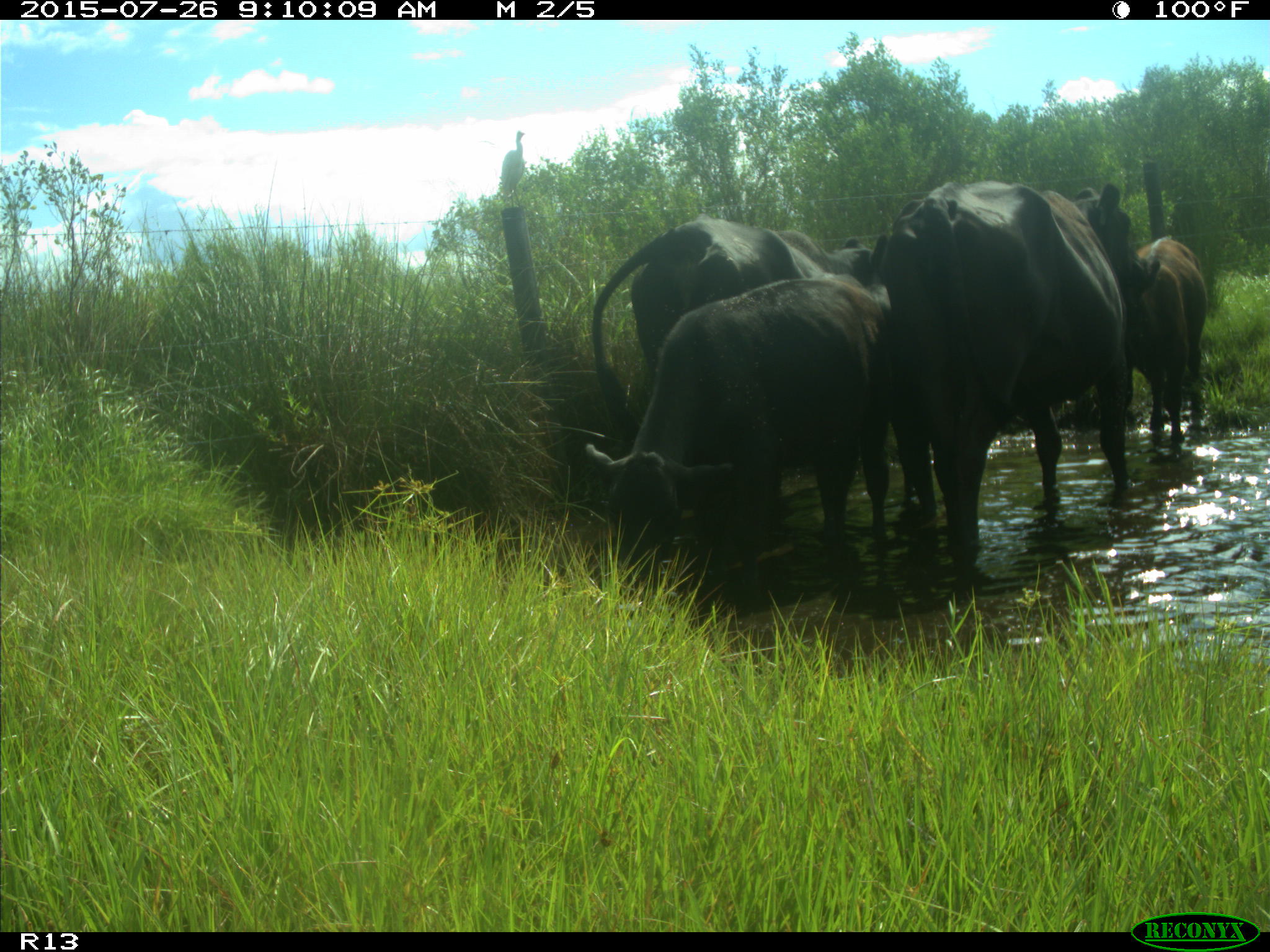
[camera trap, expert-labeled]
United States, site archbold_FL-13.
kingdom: Animalia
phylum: Chordata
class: Mammalia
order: Artiodactyla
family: Bovidae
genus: Bos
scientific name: Bos taurus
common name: domestic cow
Bos taurus (domestic cow).